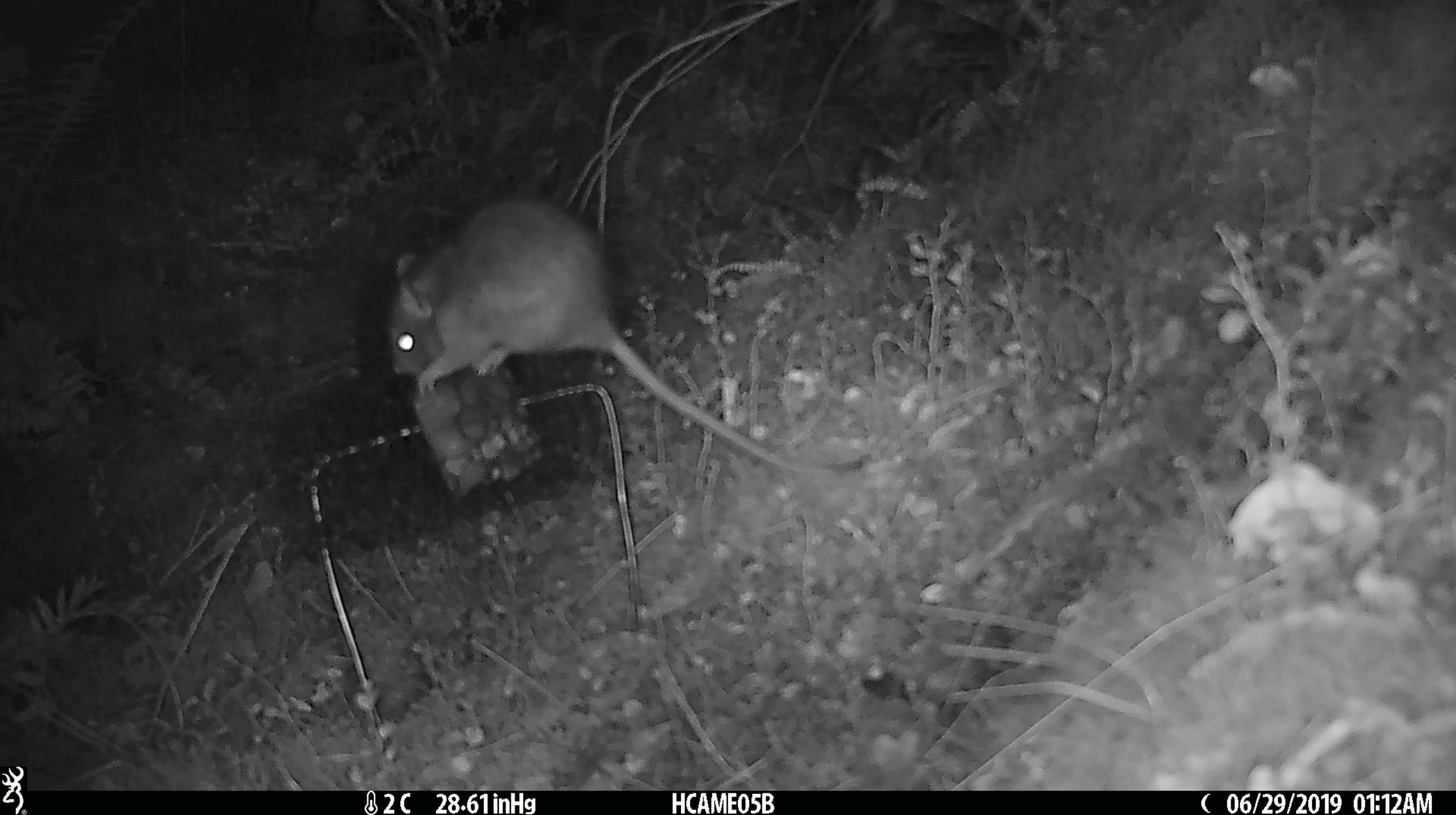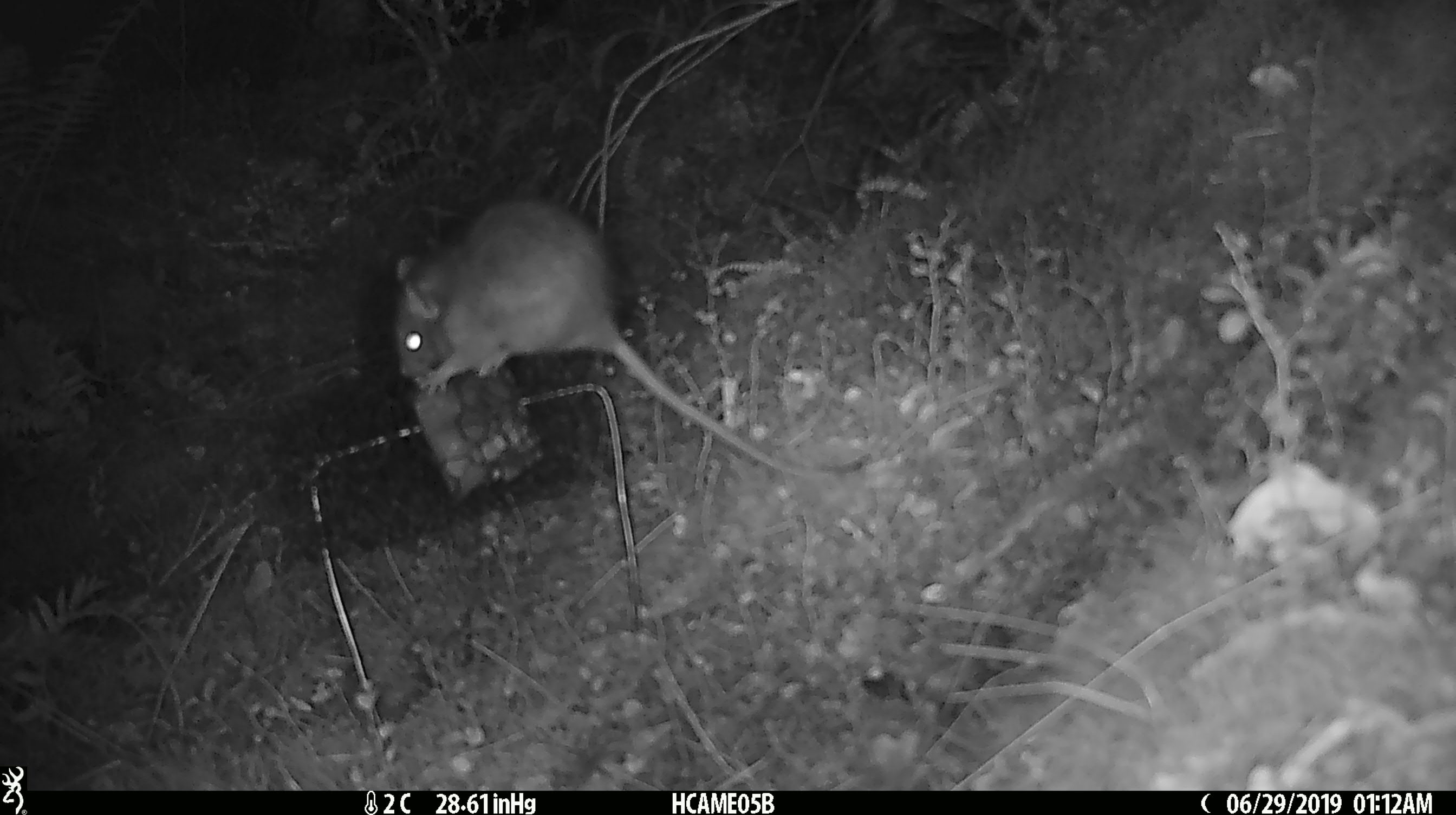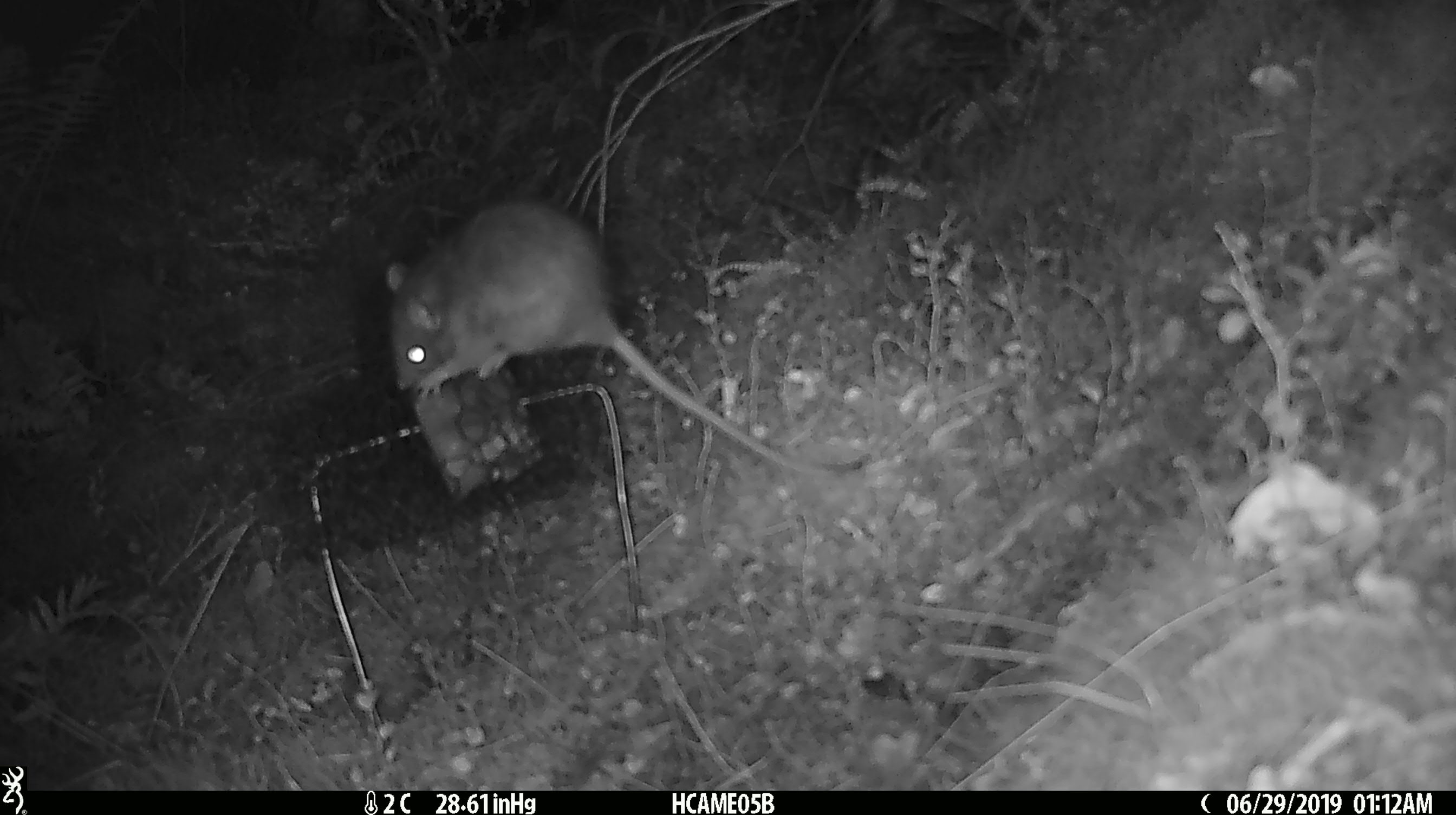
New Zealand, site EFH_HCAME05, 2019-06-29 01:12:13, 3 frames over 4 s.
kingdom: Animalia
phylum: Chordata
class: Mammalia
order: Rodentia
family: Muridae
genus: Rattus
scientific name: Rattus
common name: rat